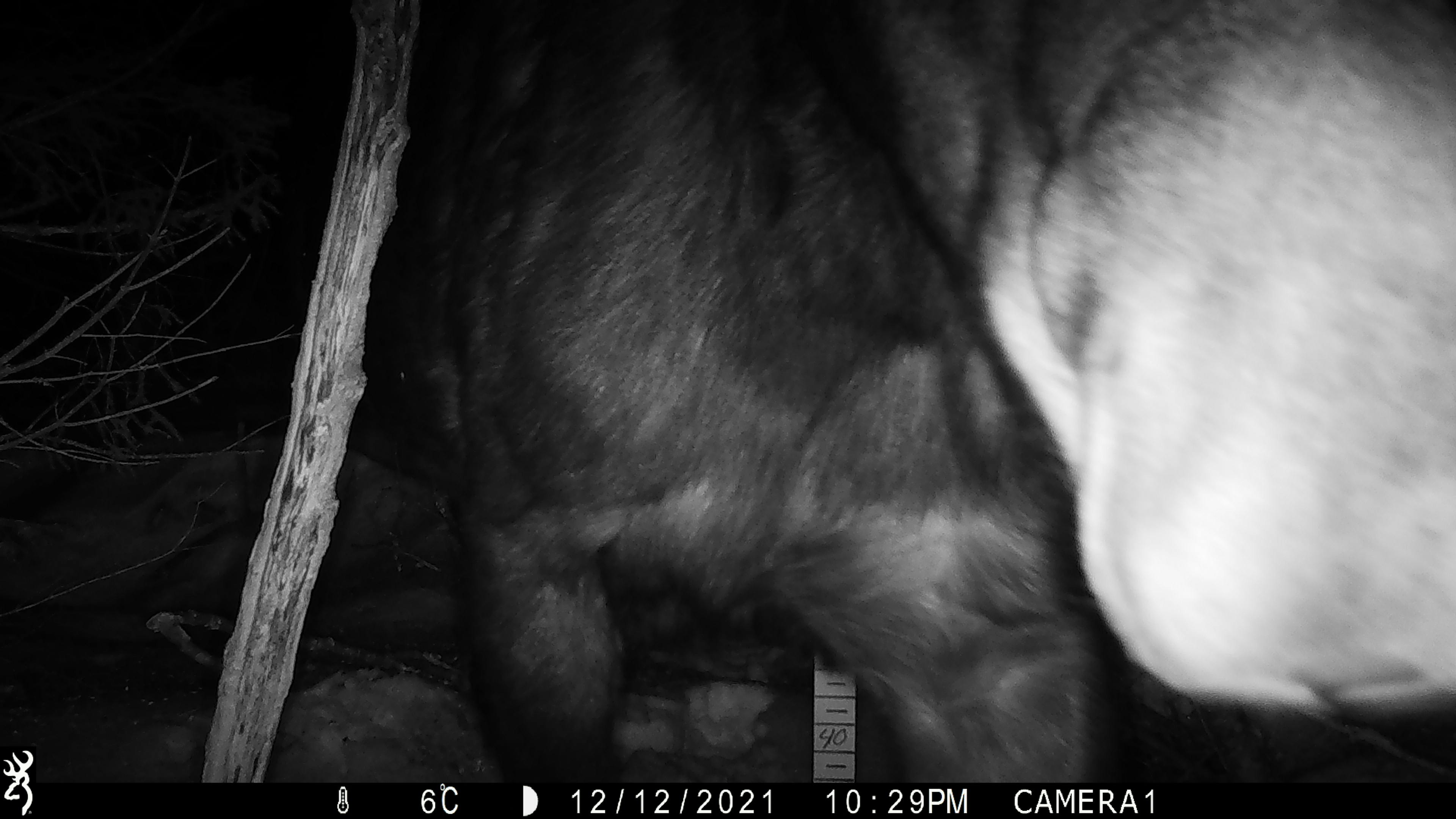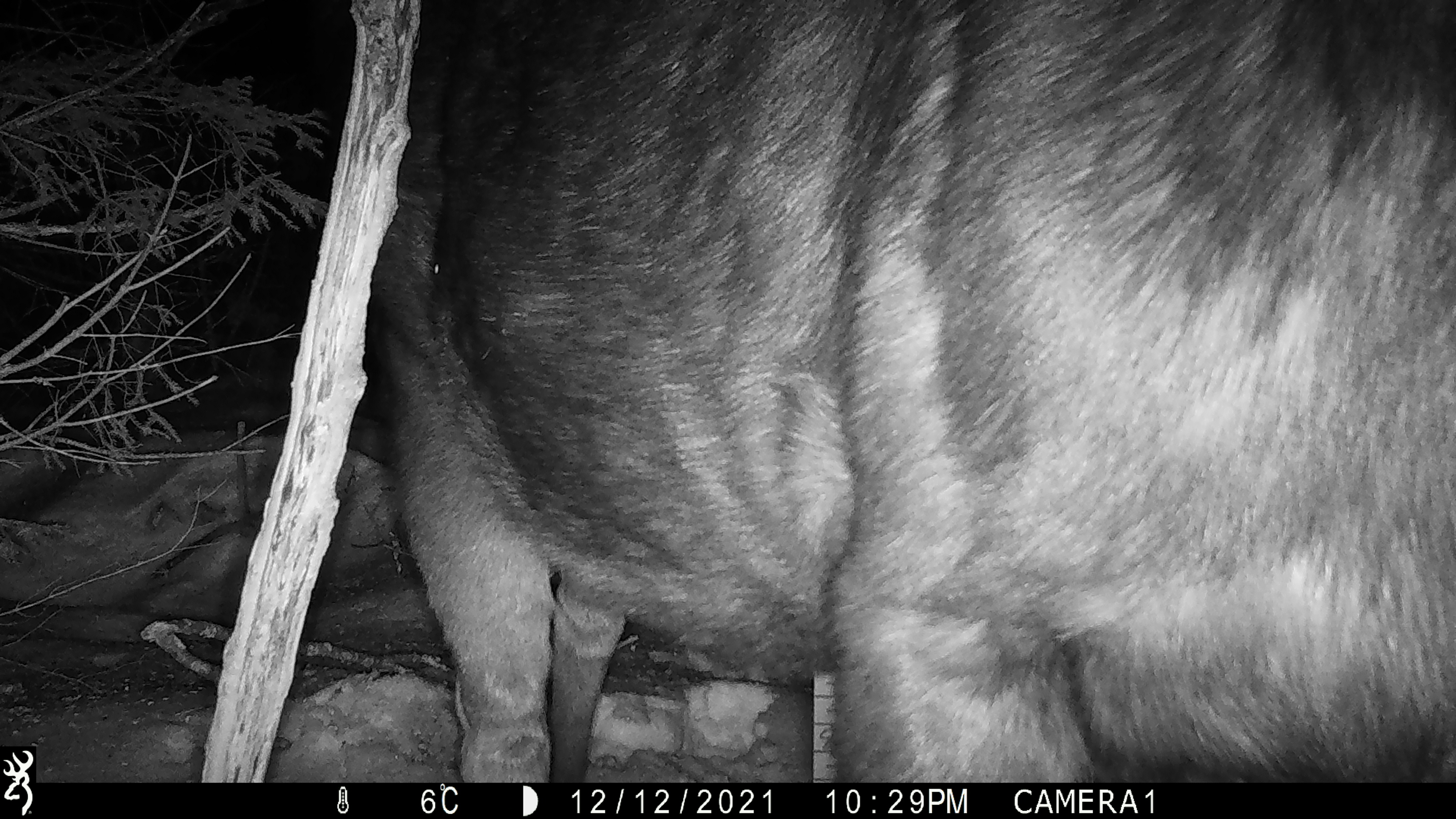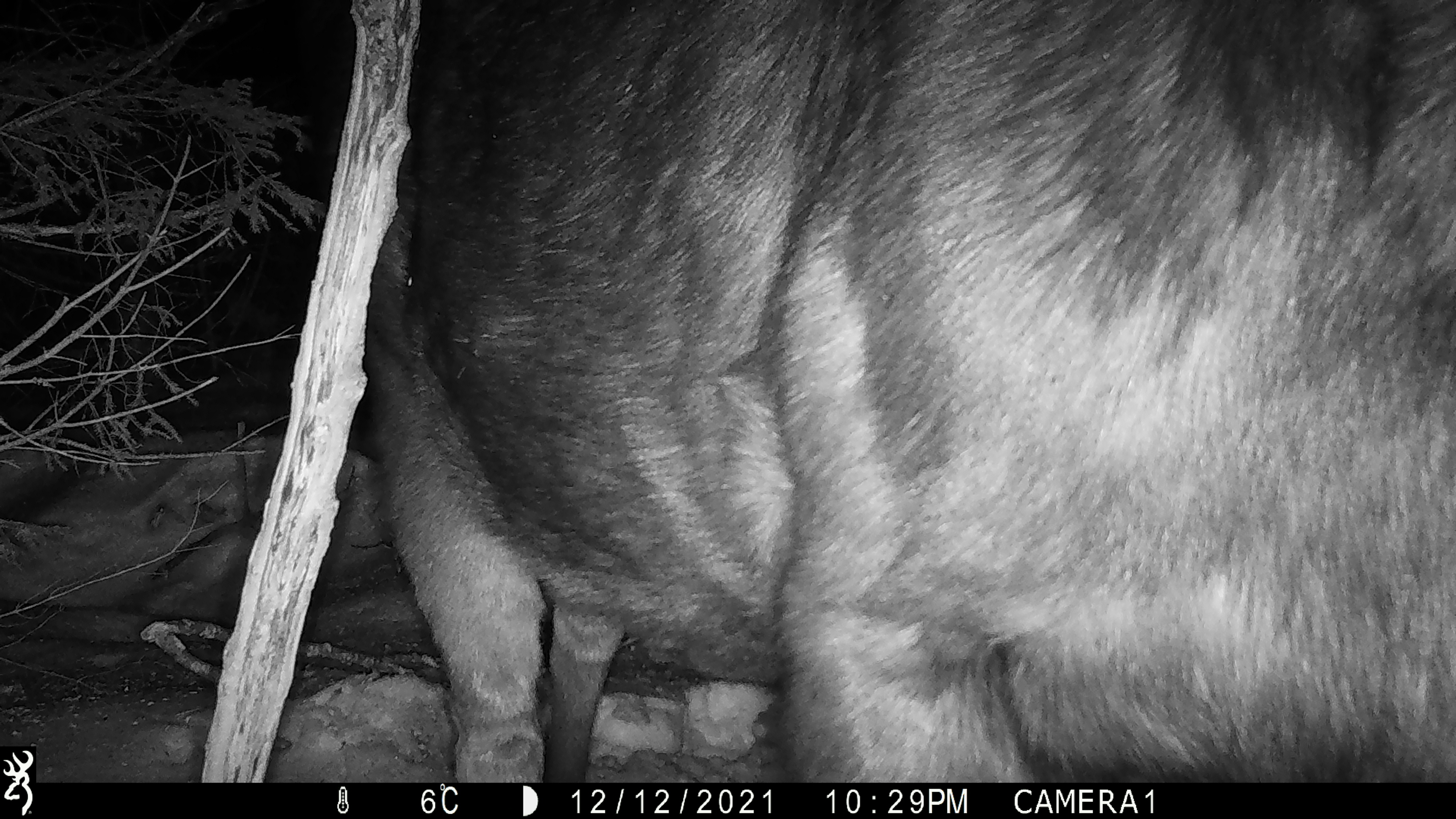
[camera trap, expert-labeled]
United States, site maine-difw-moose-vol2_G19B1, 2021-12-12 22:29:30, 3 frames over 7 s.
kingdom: Animalia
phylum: Chordata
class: Mammalia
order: Artiodactyla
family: Cervidae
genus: Alces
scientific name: Alces alces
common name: moose